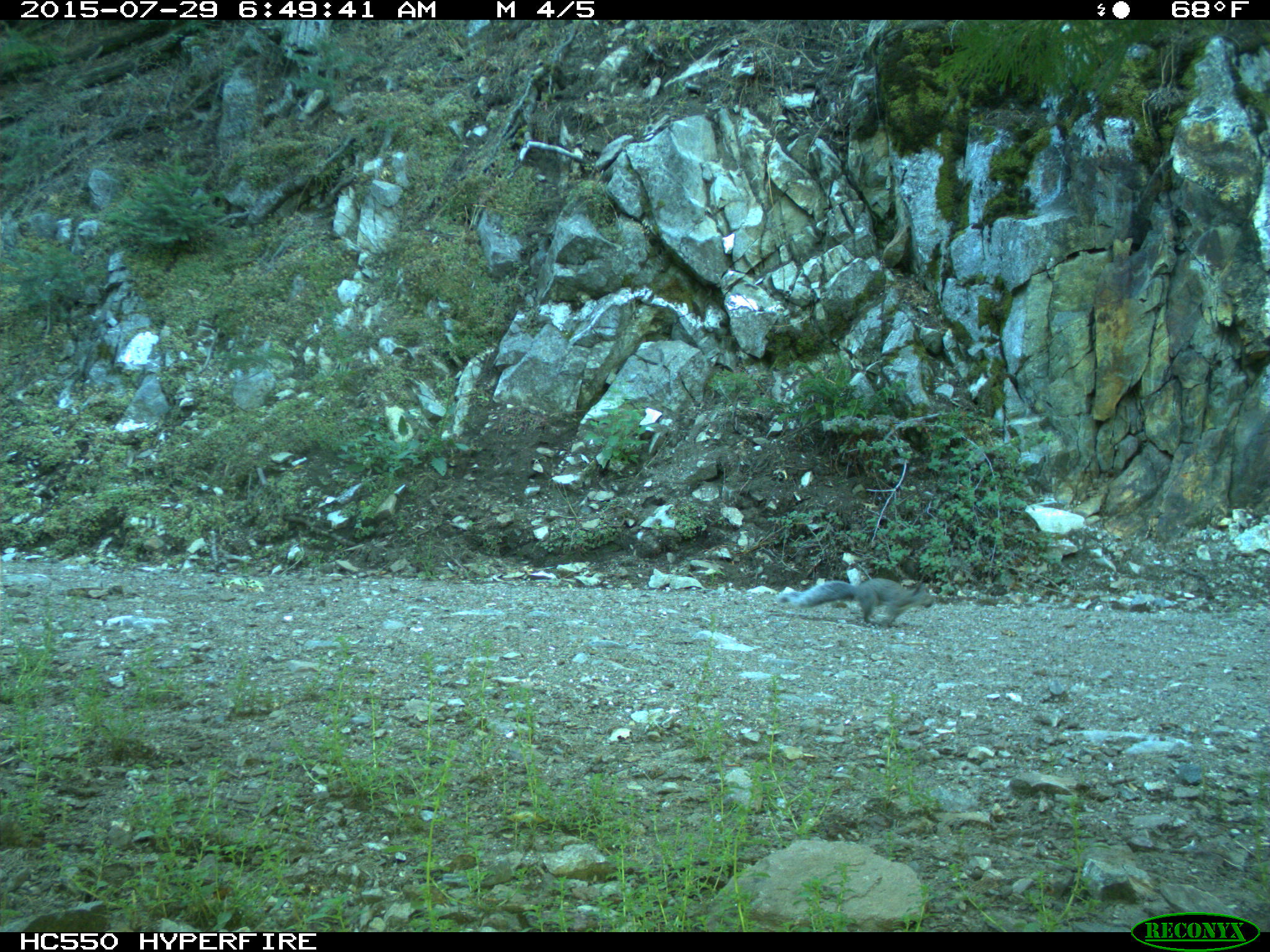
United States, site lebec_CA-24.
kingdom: Animalia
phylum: Chordata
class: Mammalia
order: Rodentia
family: Sciuridae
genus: Sciurus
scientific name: Sciurus carolinensis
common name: eastern gray squirrel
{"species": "Sciurus carolinensis (eastern gray squirrel)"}